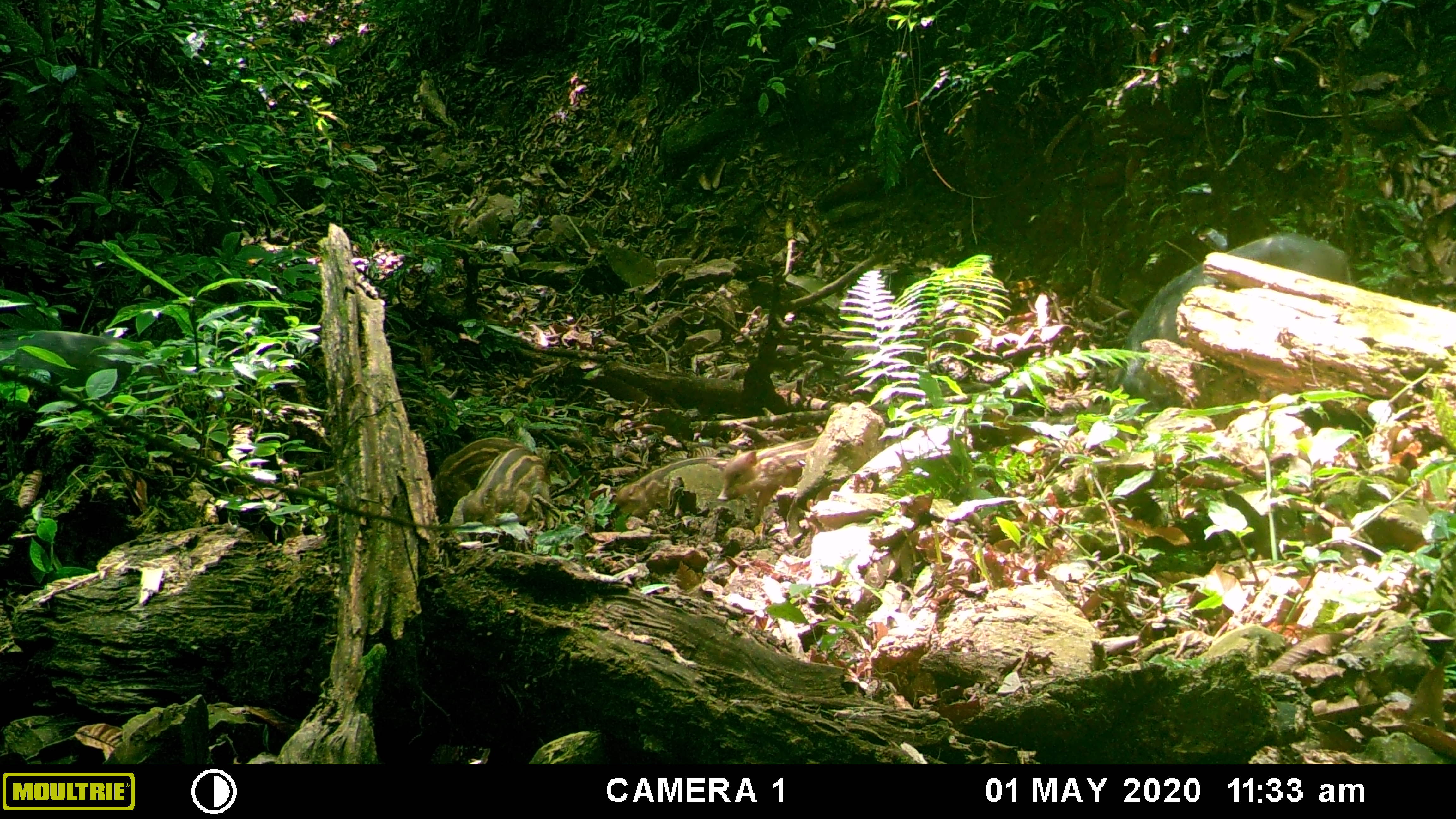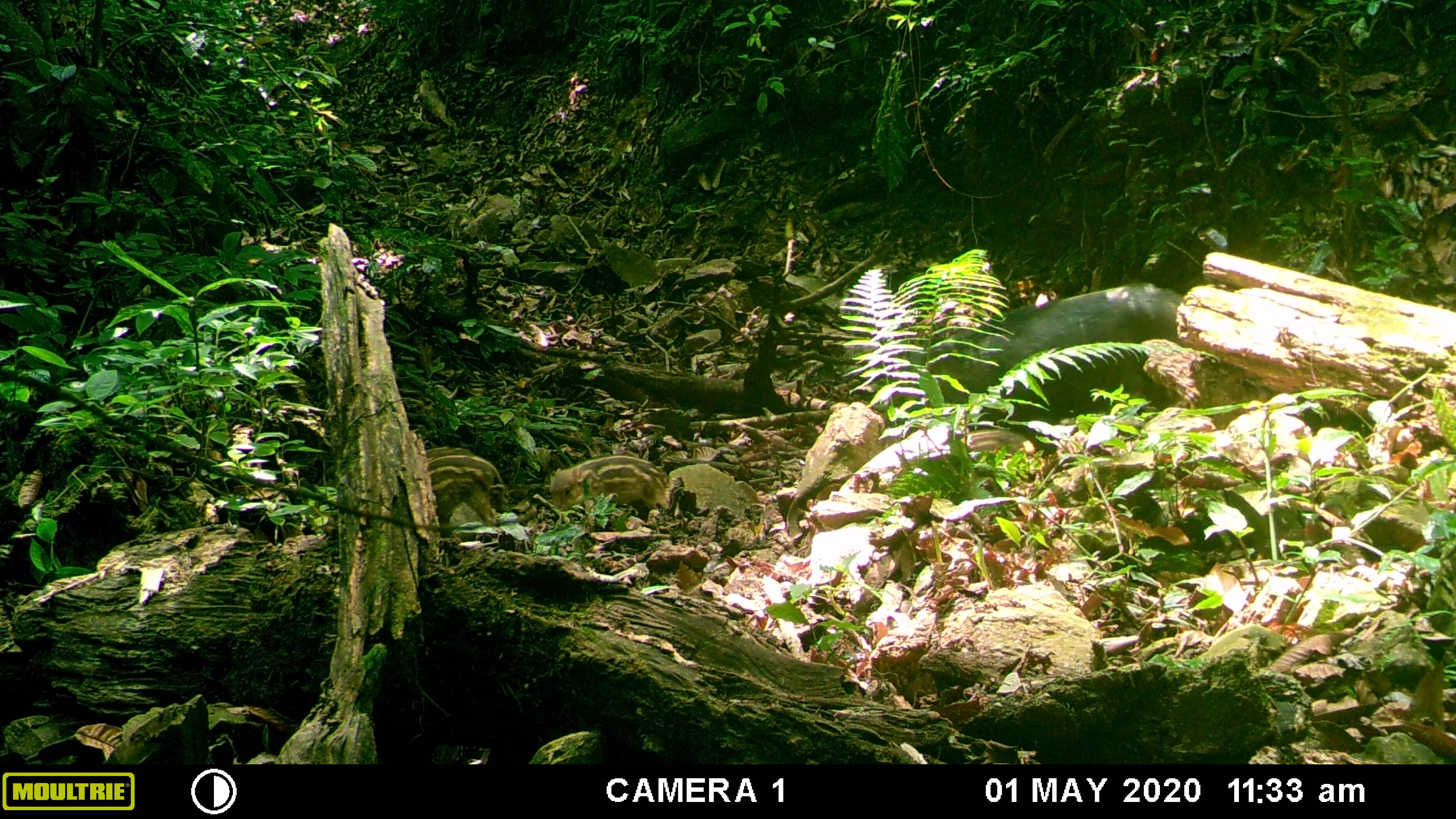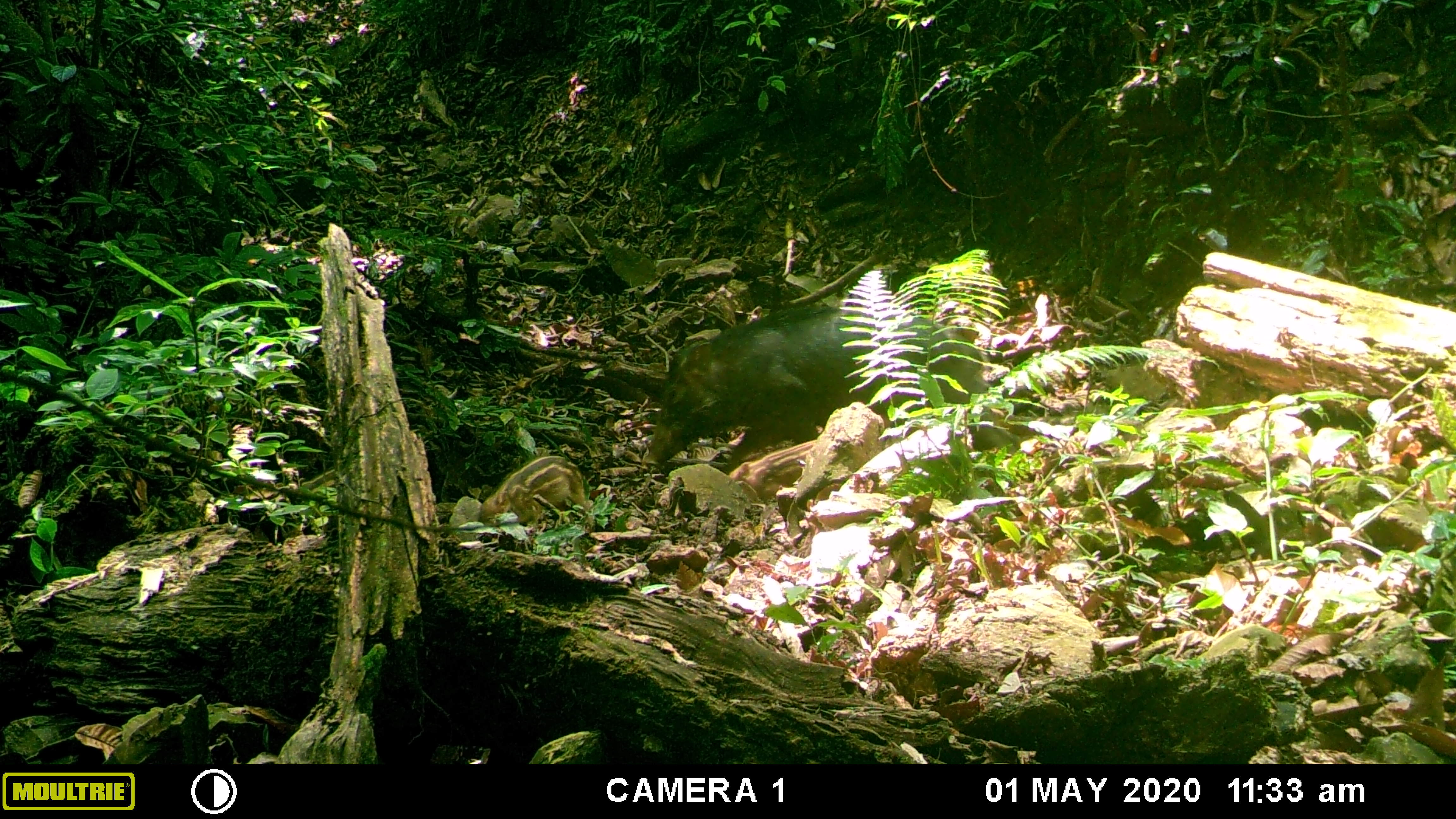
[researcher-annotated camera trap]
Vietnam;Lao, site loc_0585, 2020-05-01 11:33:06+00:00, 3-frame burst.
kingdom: Animalia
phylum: Chordata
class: Mammalia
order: Artiodactyla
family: Suidae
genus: Sus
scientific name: Sus scrofa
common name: eurasian wild pig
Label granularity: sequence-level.